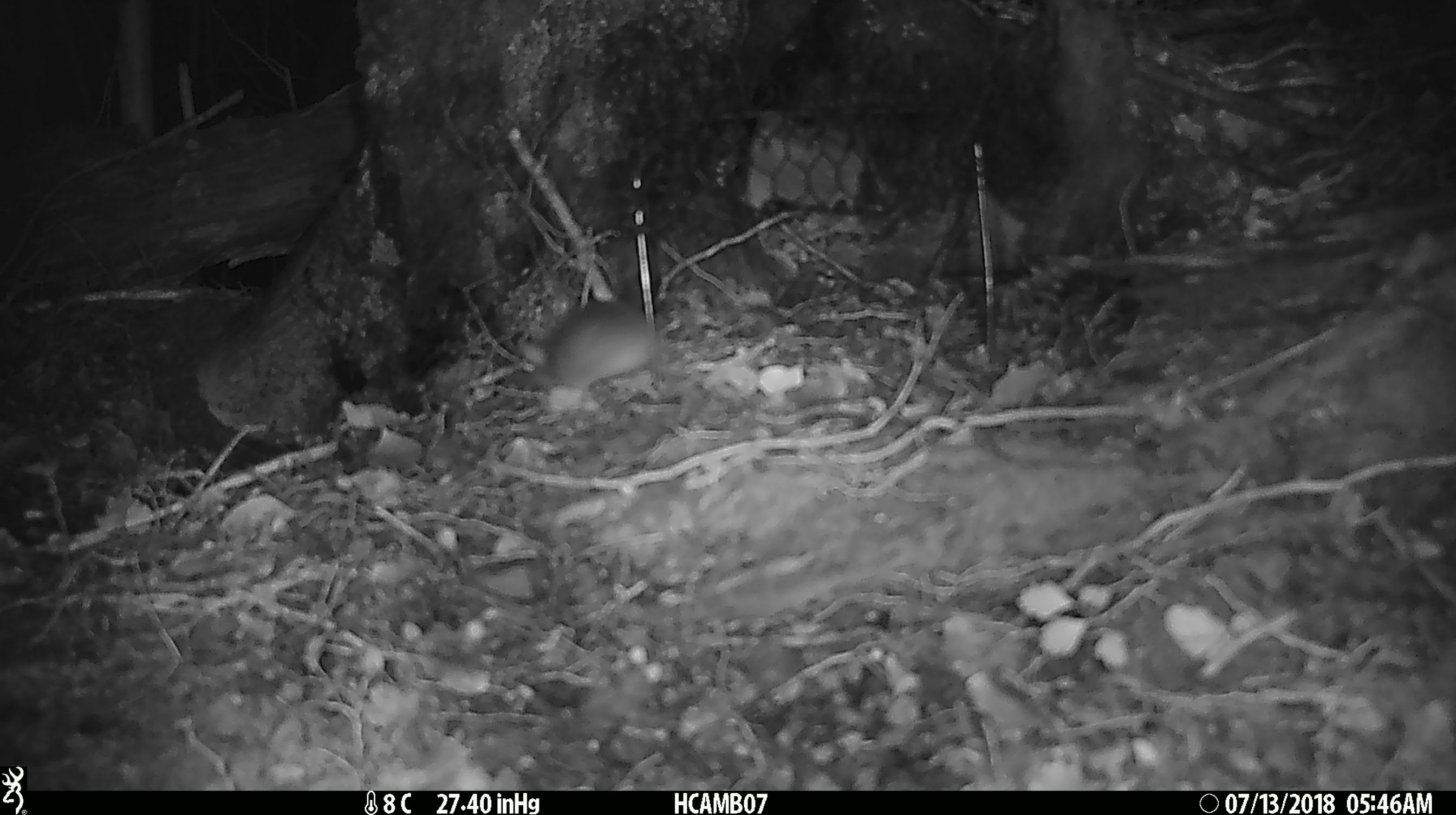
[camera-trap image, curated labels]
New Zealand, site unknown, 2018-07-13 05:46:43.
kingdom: Animalia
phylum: Chordata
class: Mammalia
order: Rodentia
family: Muridae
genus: Mus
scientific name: Mus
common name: mouse